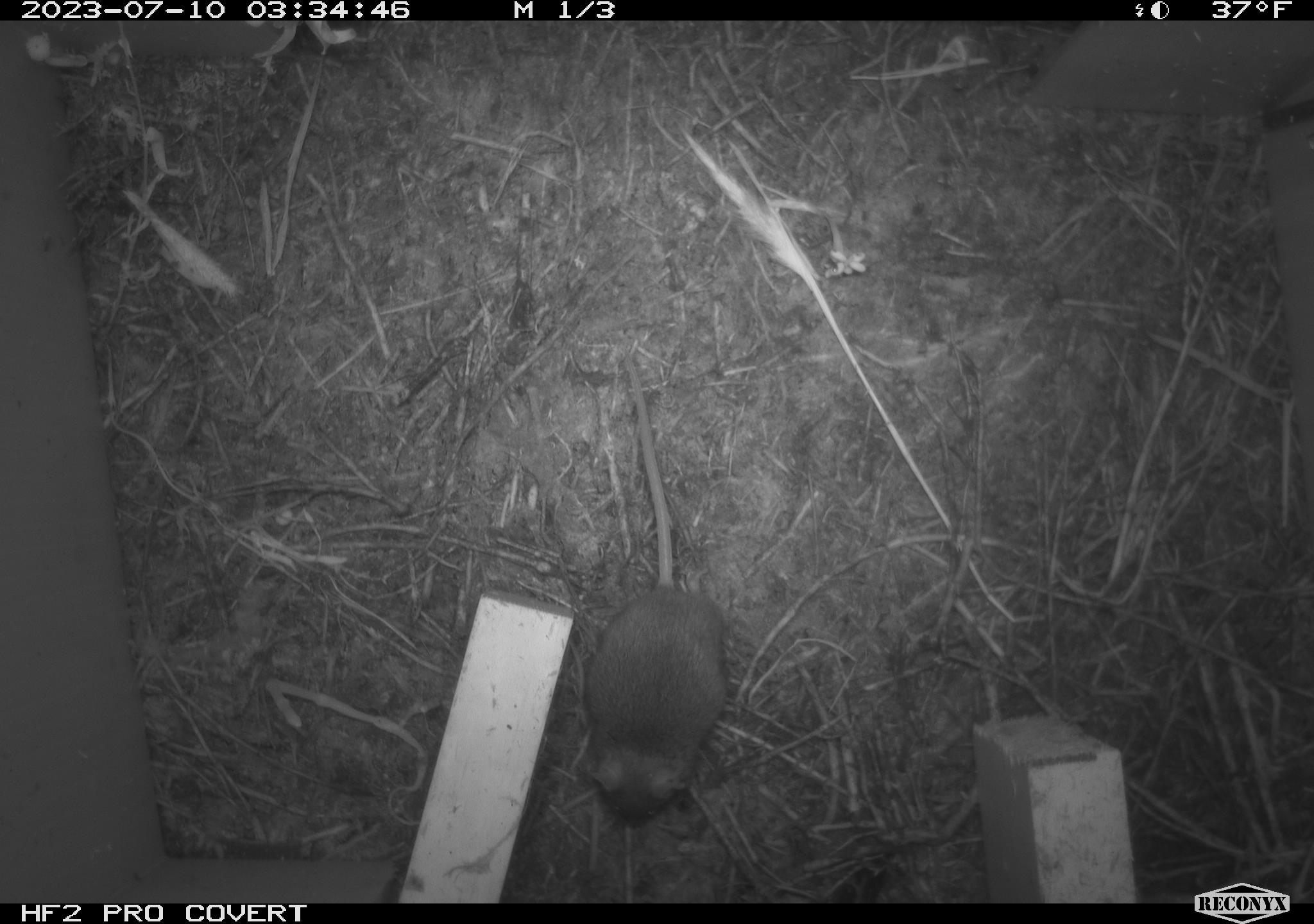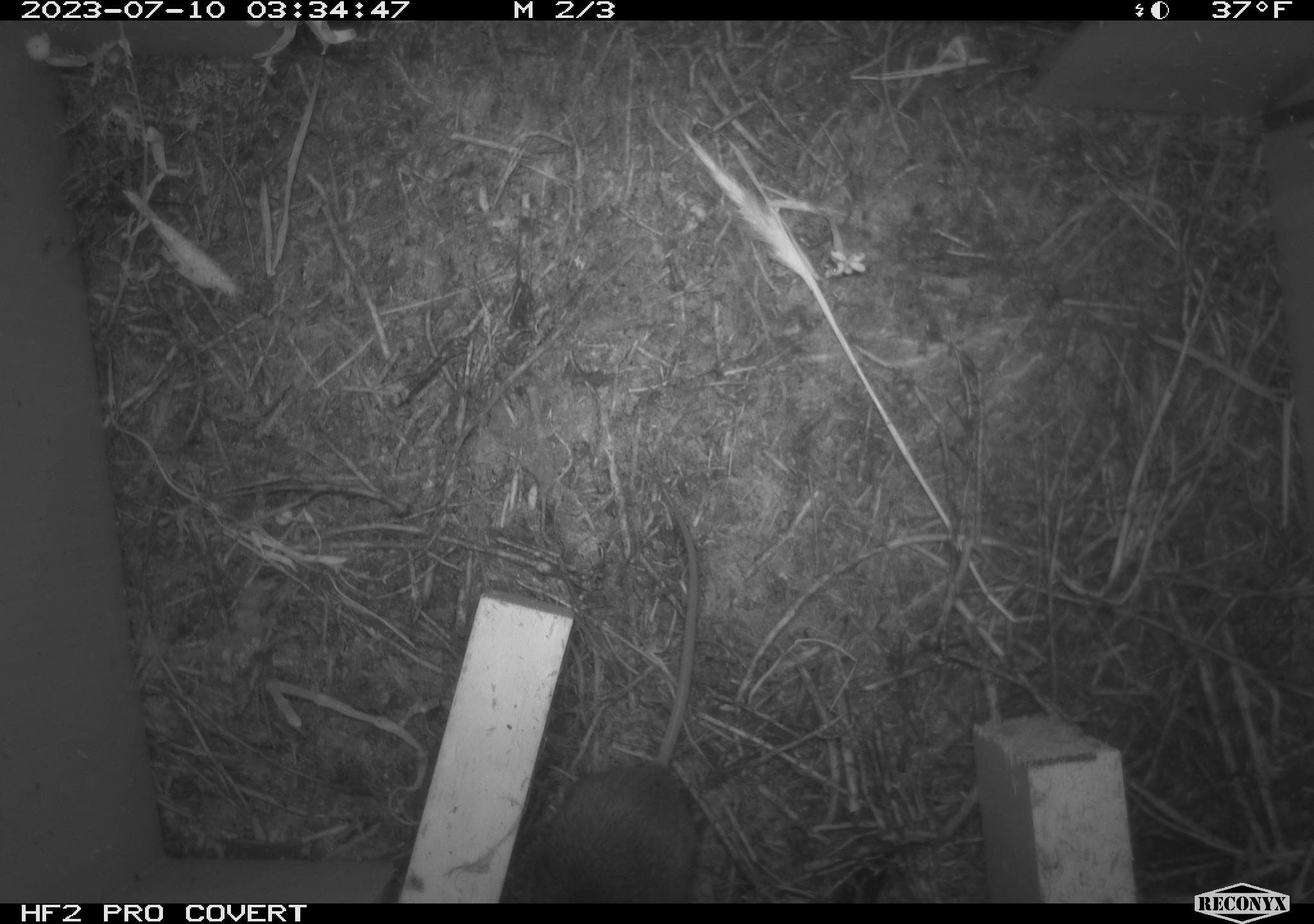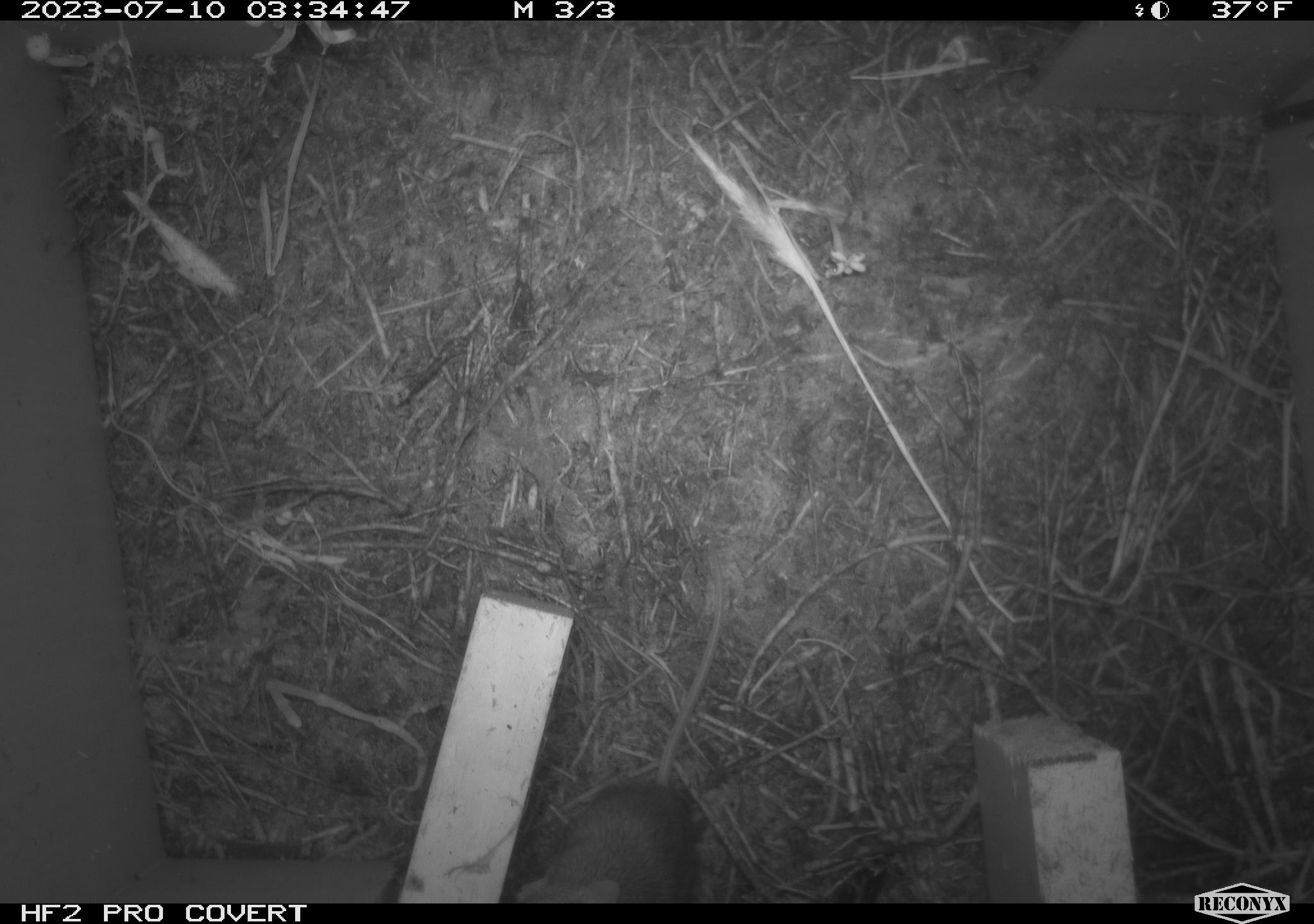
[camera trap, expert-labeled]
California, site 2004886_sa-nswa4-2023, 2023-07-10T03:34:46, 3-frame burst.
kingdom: Animalia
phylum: Chordata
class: Mammalia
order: Rodentia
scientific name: Rodentia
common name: mouse species